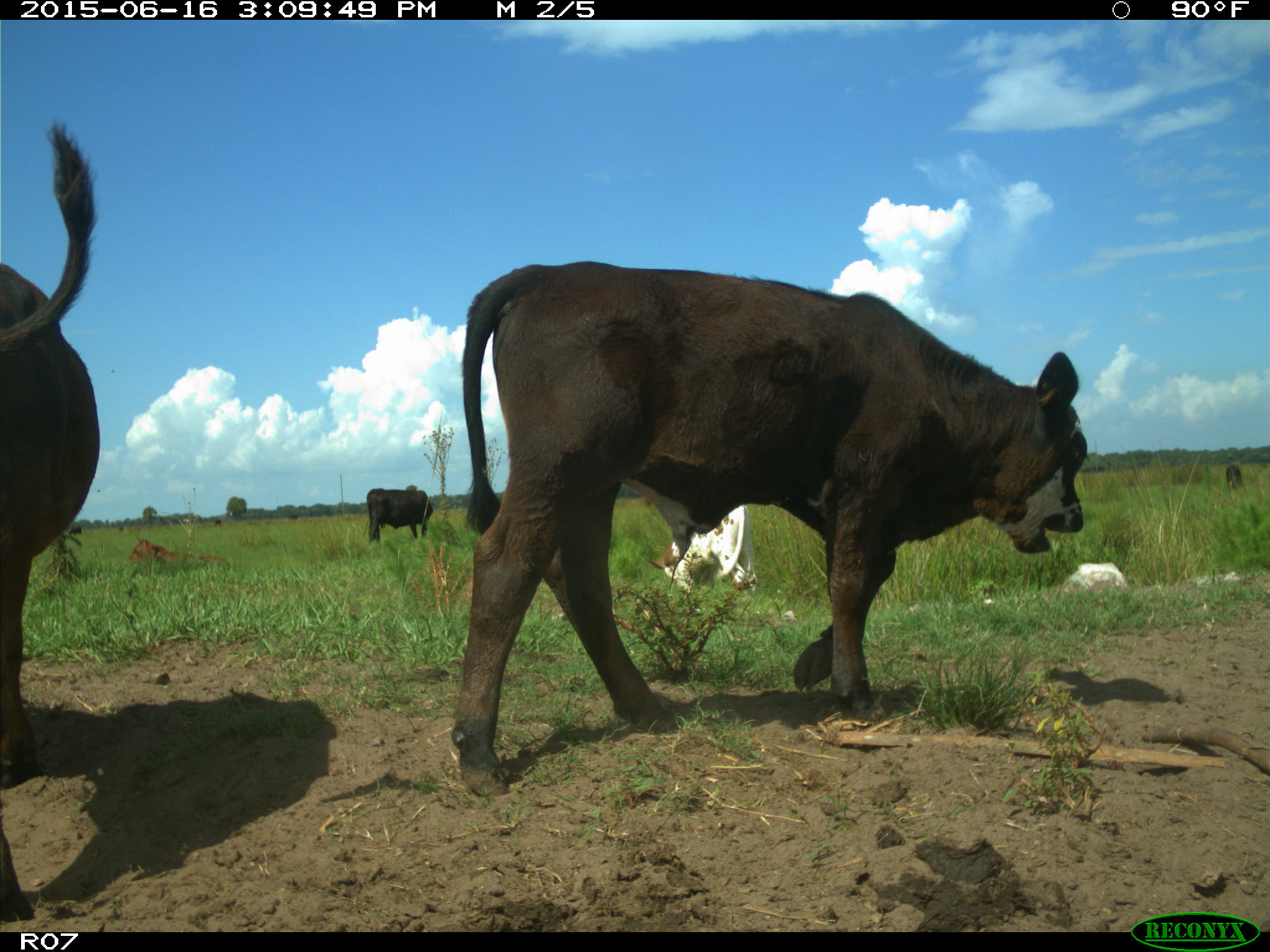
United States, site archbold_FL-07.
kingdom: Animalia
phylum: Chordata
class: Mammalia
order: Artiodactyla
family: Bovidae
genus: Bos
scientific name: Bos taurus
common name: domestic cow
Bos taurus (domestic cow).